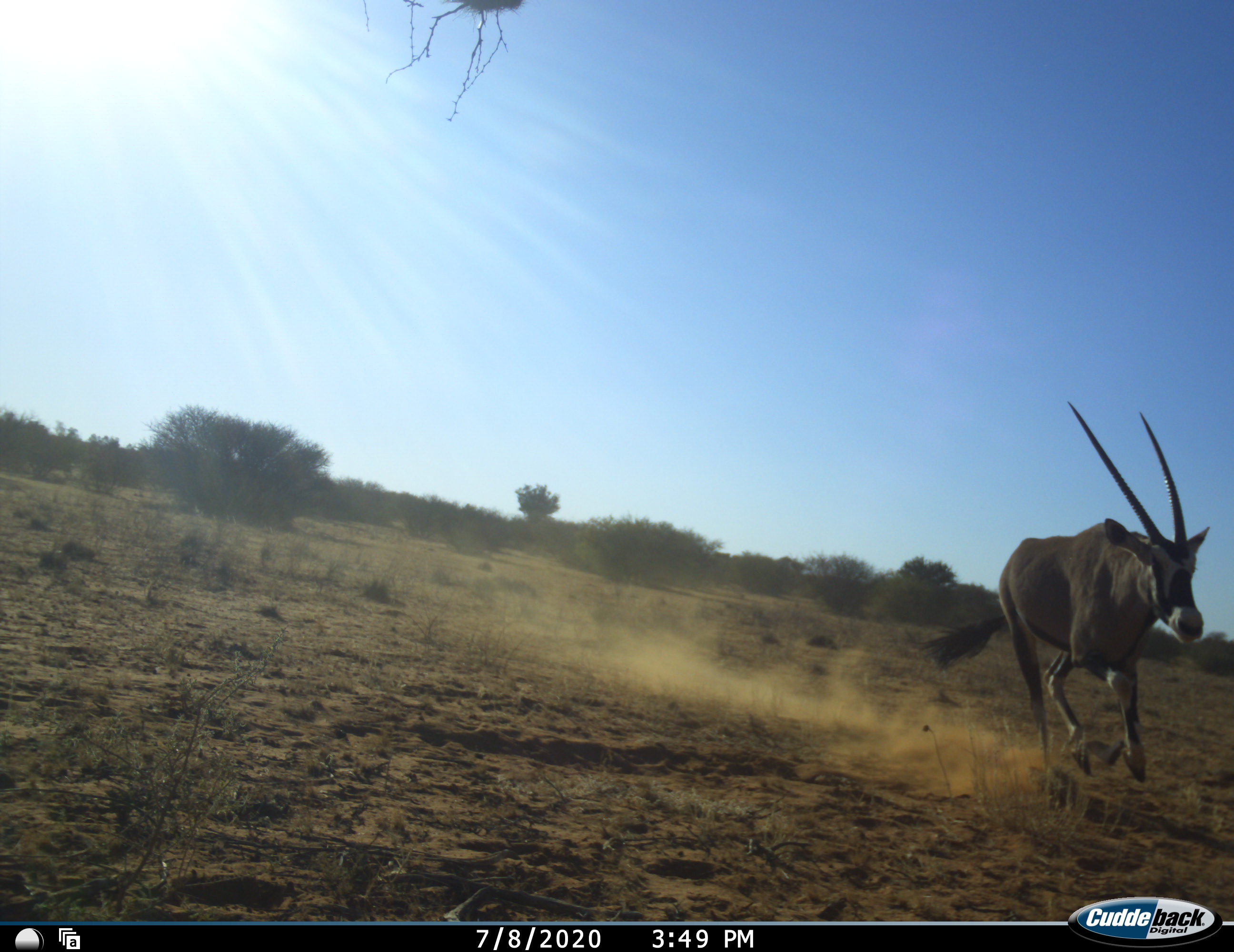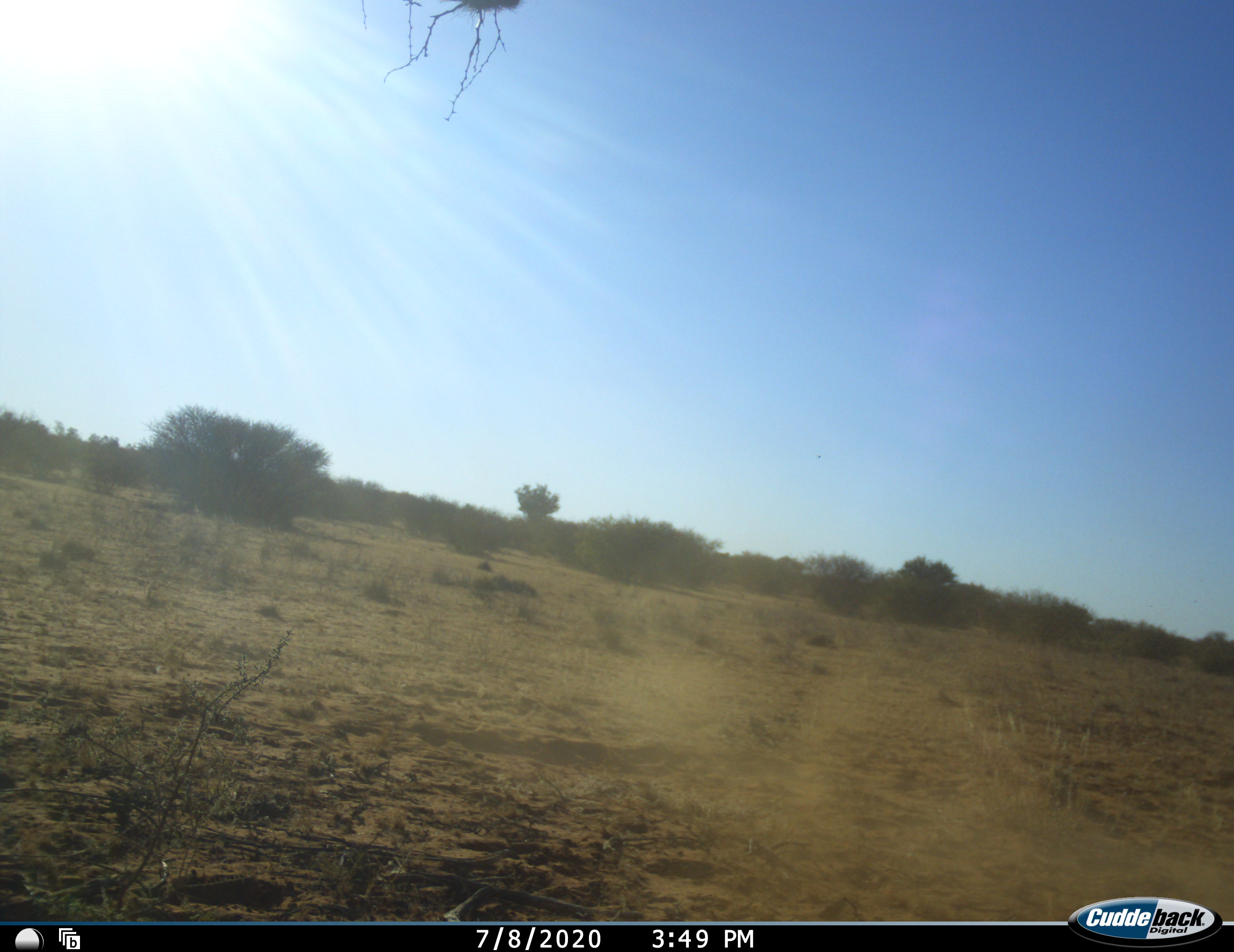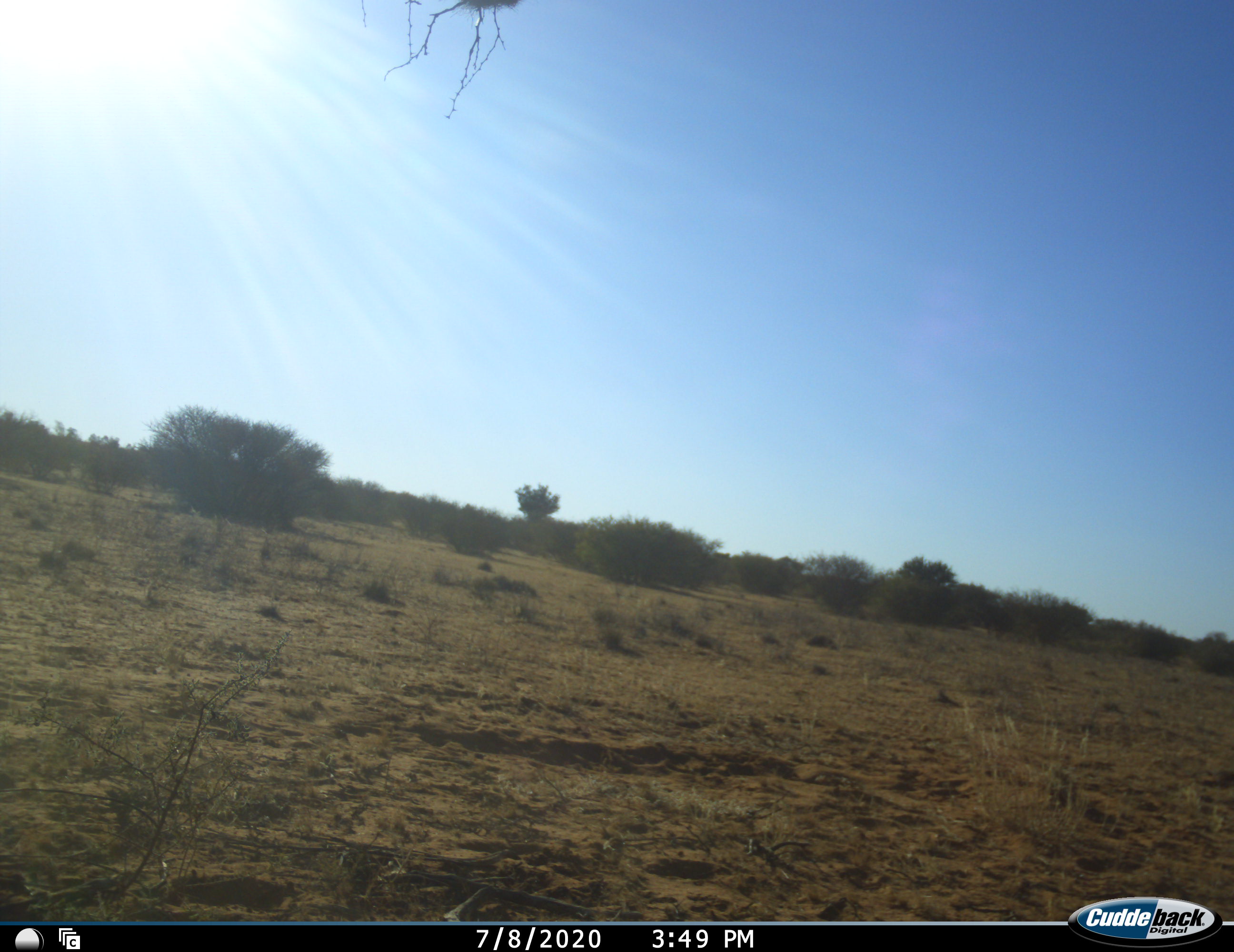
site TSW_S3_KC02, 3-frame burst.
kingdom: Animalia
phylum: Chordata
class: Mammalia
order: Artiodactyla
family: Bovidae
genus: Oryx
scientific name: Oryx gazella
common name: gemsbok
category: oryx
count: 1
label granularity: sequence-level